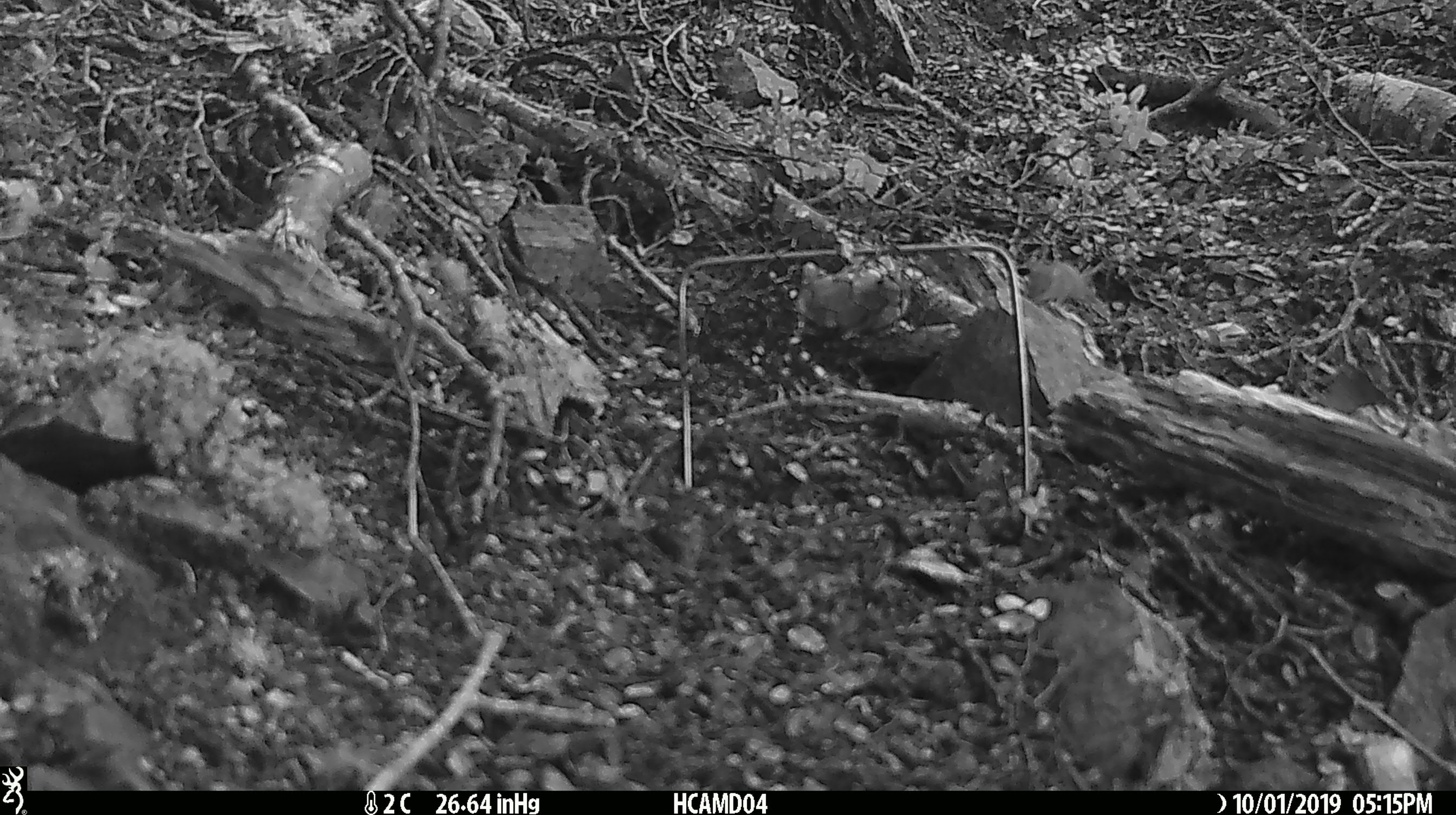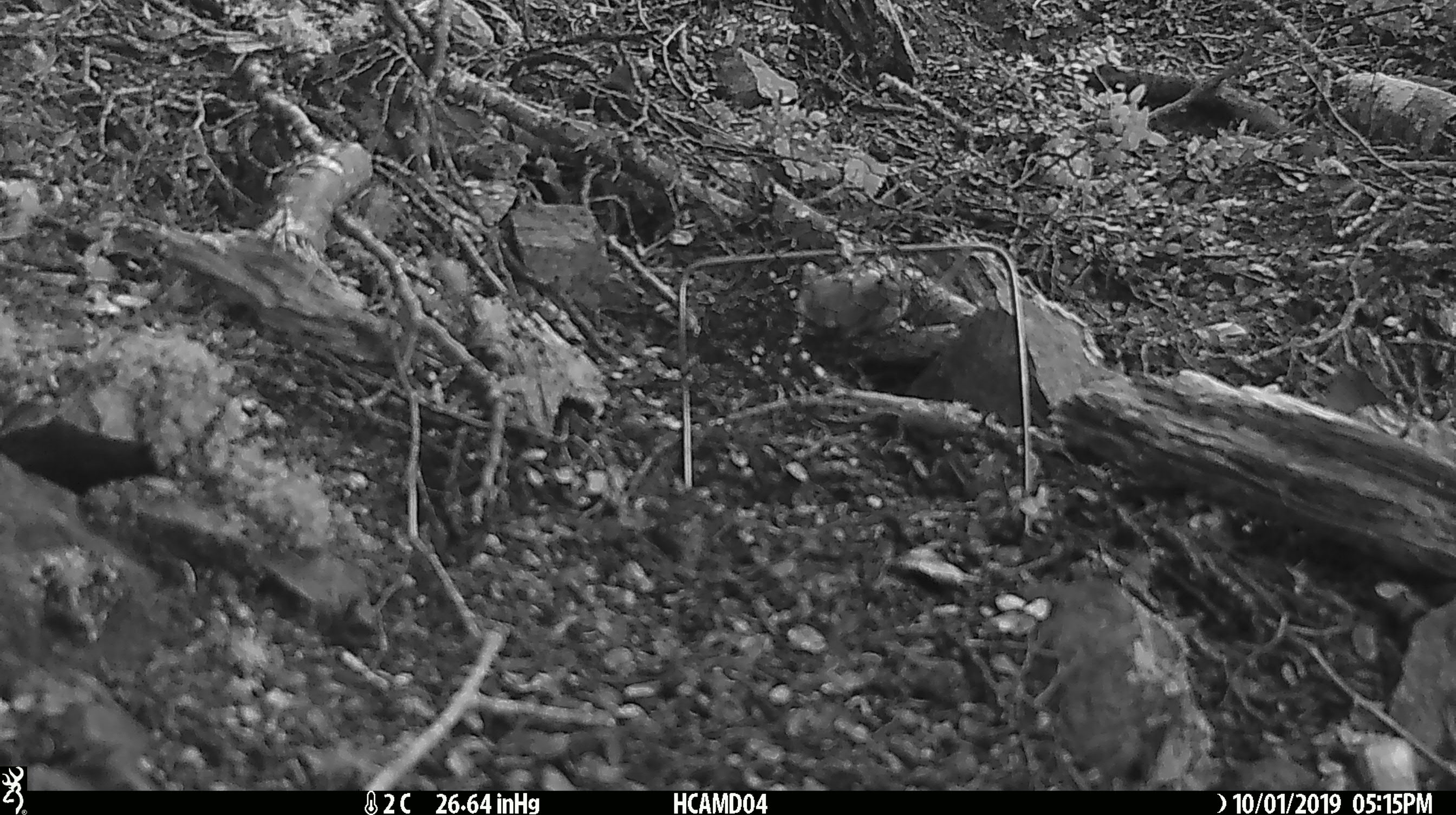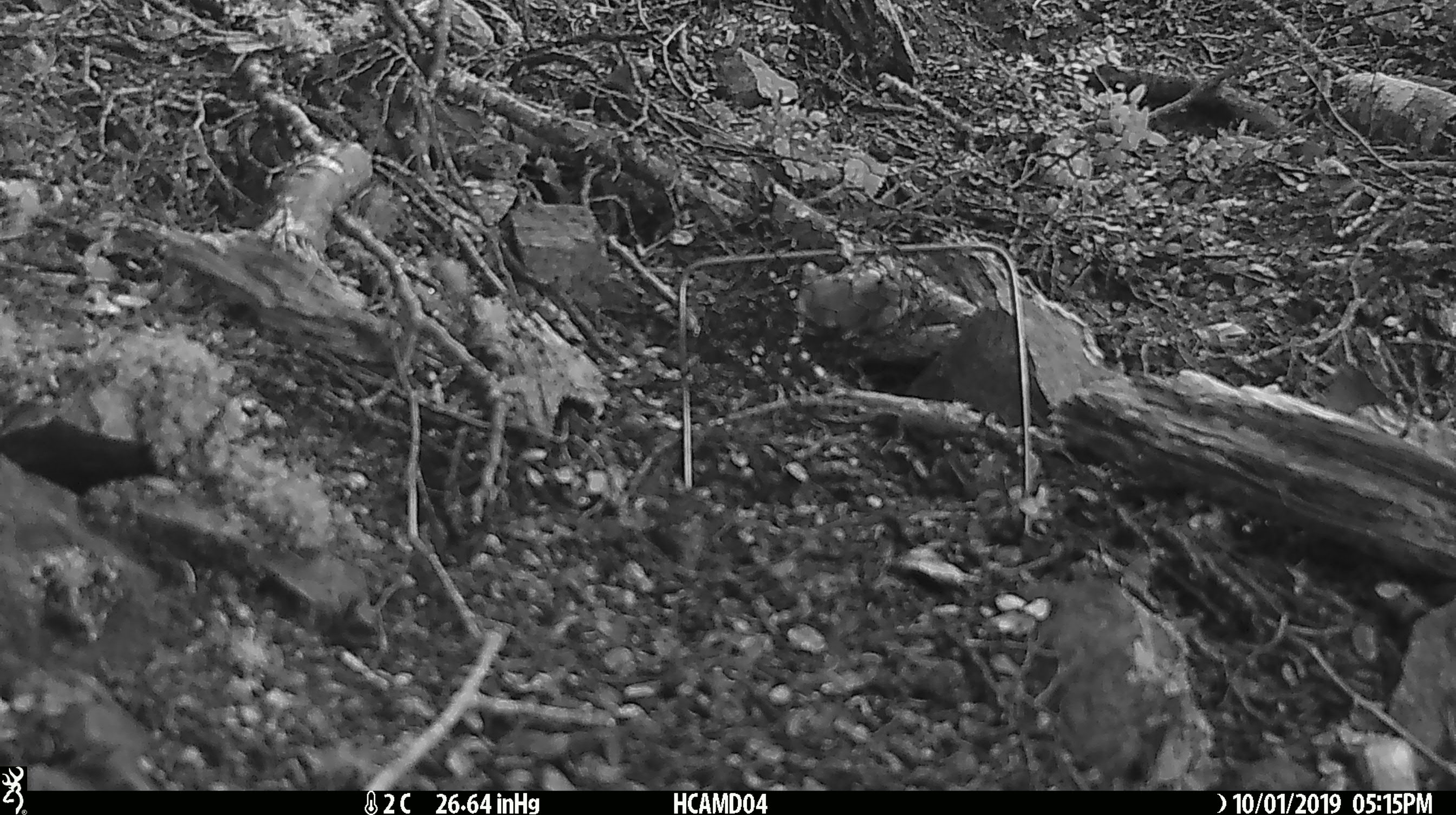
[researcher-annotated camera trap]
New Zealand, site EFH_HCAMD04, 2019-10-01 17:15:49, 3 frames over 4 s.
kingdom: Animalia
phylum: Chordata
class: Mammalia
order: Rodentia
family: Muridae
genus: Mus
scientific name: Mus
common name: mouse